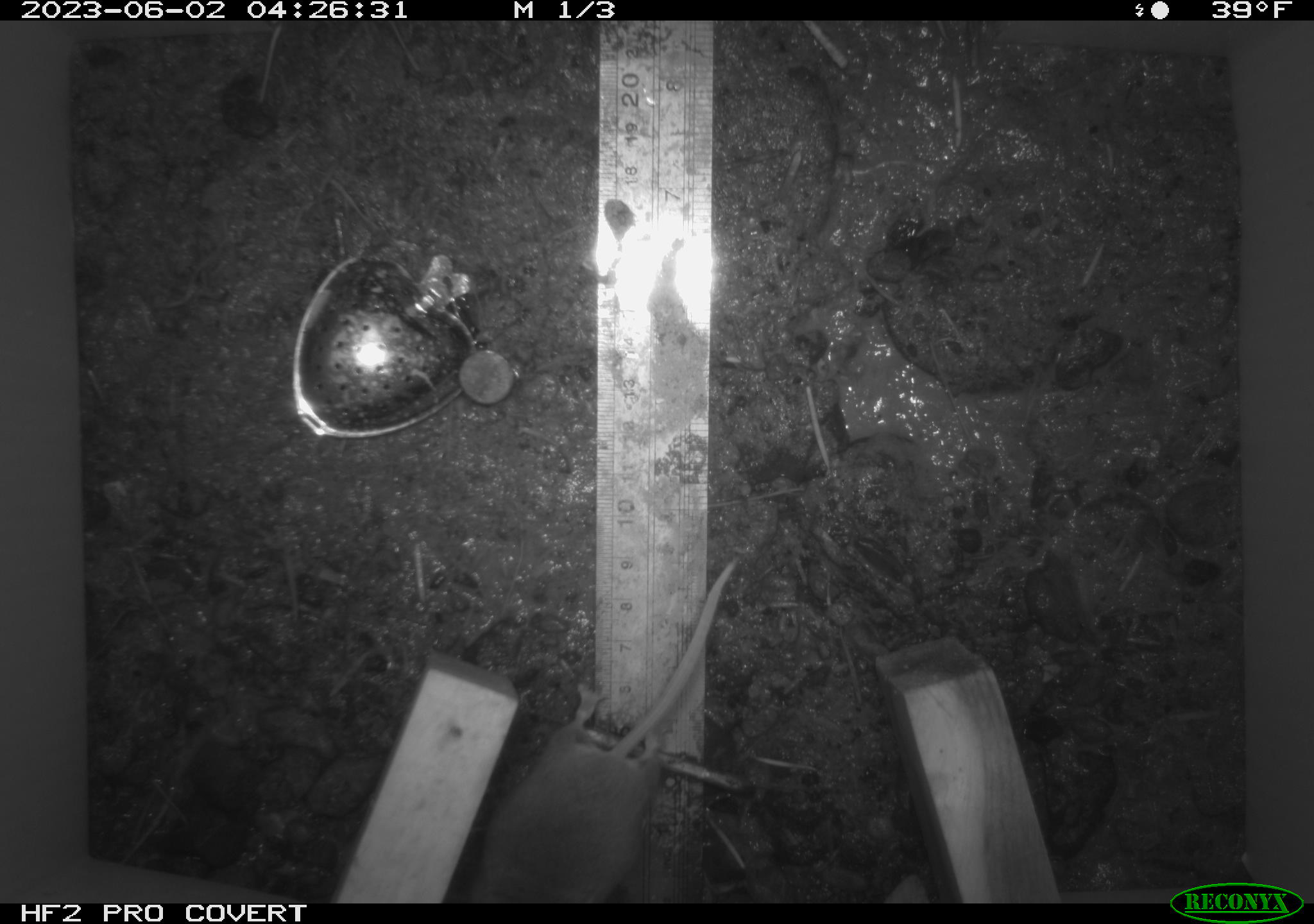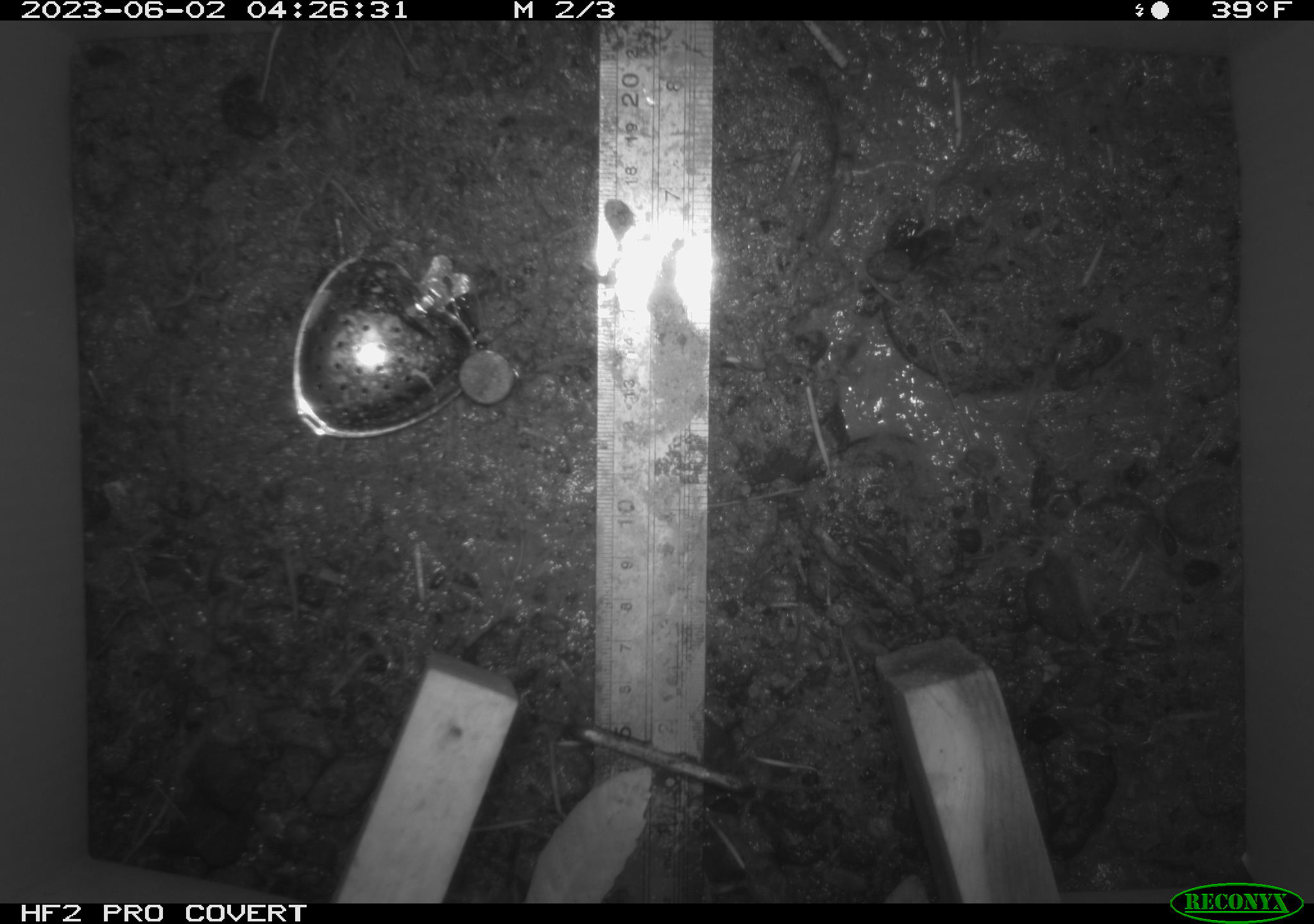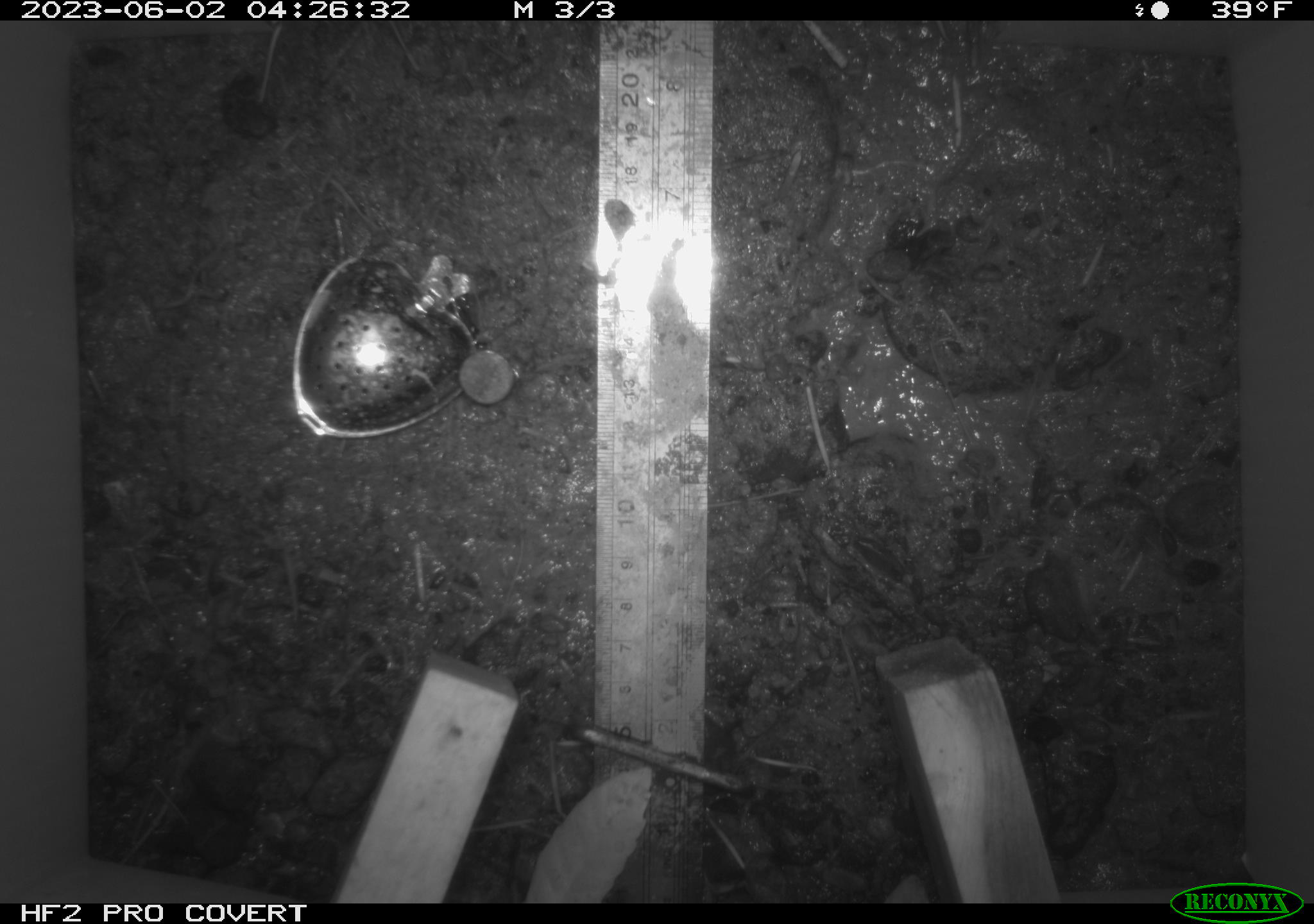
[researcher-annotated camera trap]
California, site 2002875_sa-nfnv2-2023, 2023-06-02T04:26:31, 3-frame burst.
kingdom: Animalia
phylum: Chordata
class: Mammalia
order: Rodentia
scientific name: Rodentia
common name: mouse species